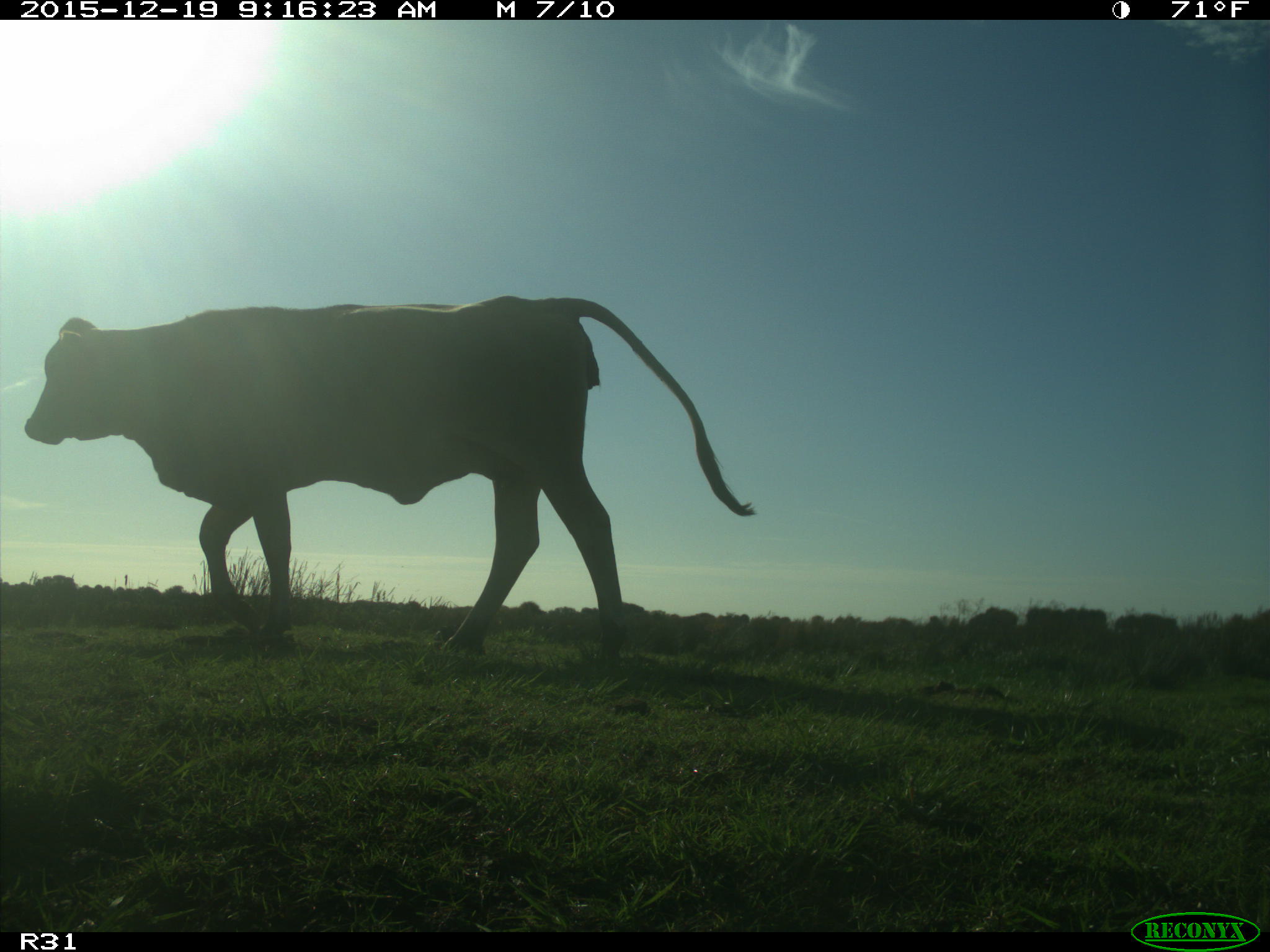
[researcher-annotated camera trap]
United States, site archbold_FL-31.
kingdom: Animalia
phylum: Chordata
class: Mammalia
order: Artiodactyla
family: Bovidae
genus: Bos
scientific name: Bos taurus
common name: domestic cow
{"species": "Bos taurus (domestic cow)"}